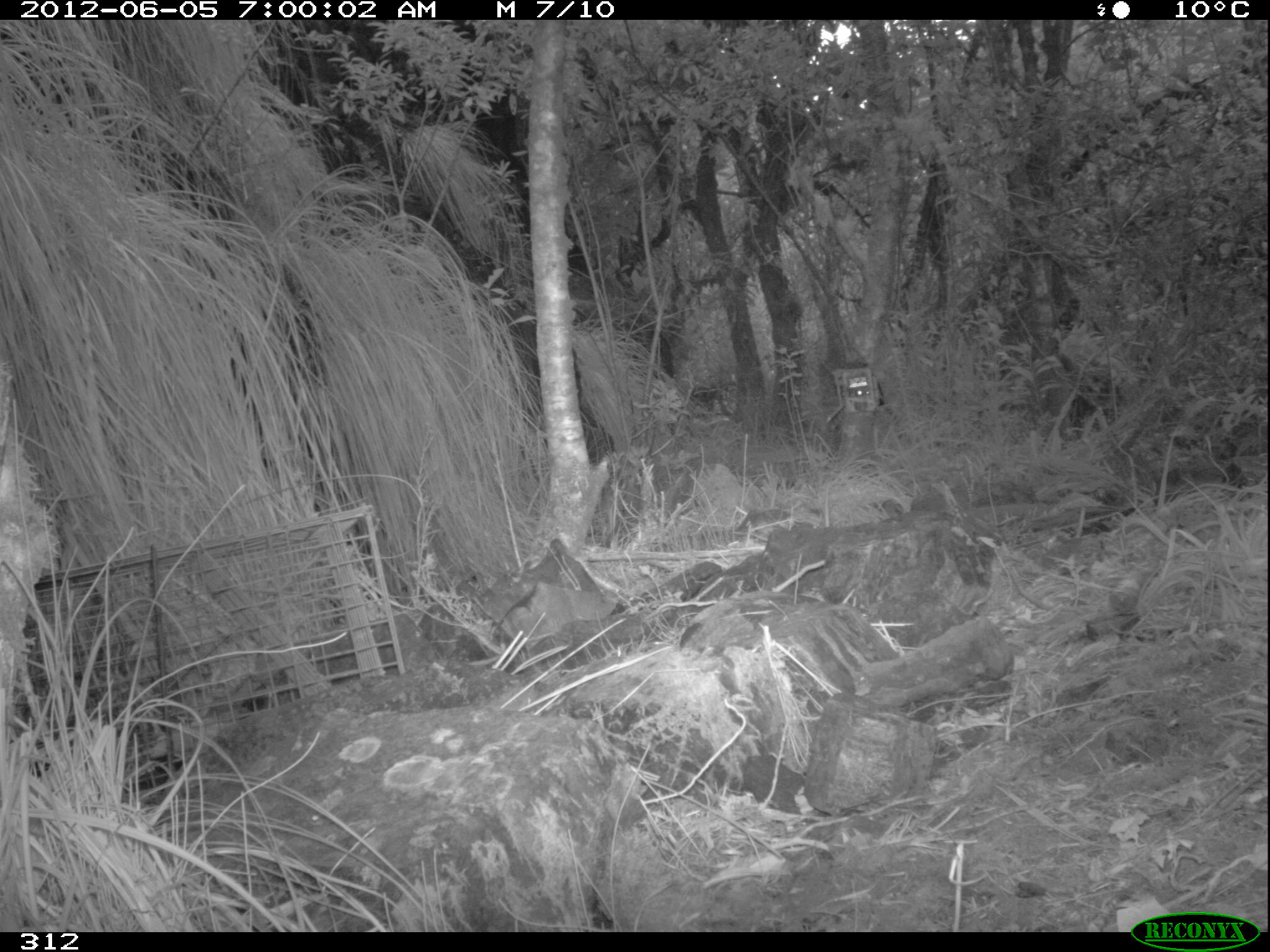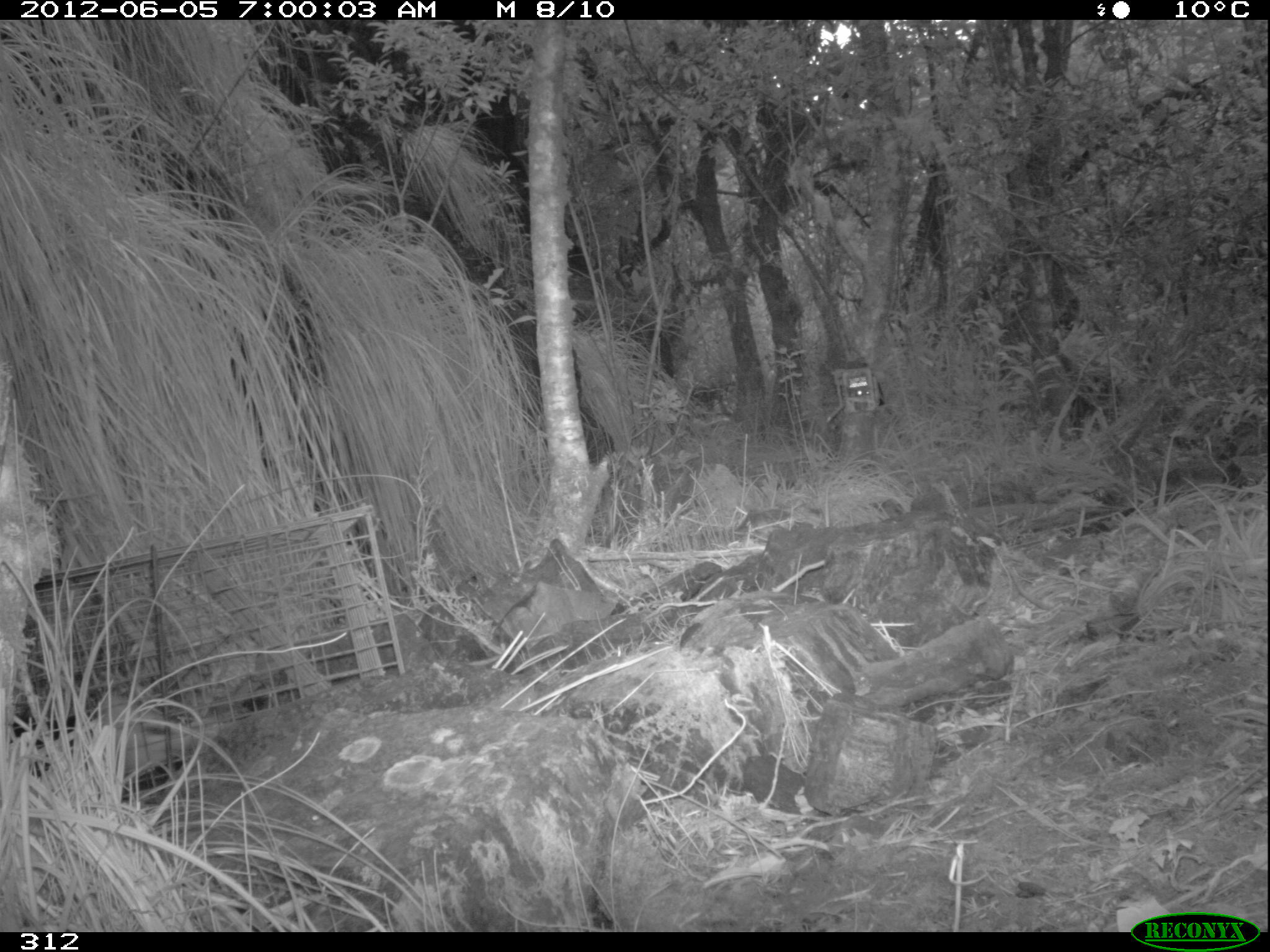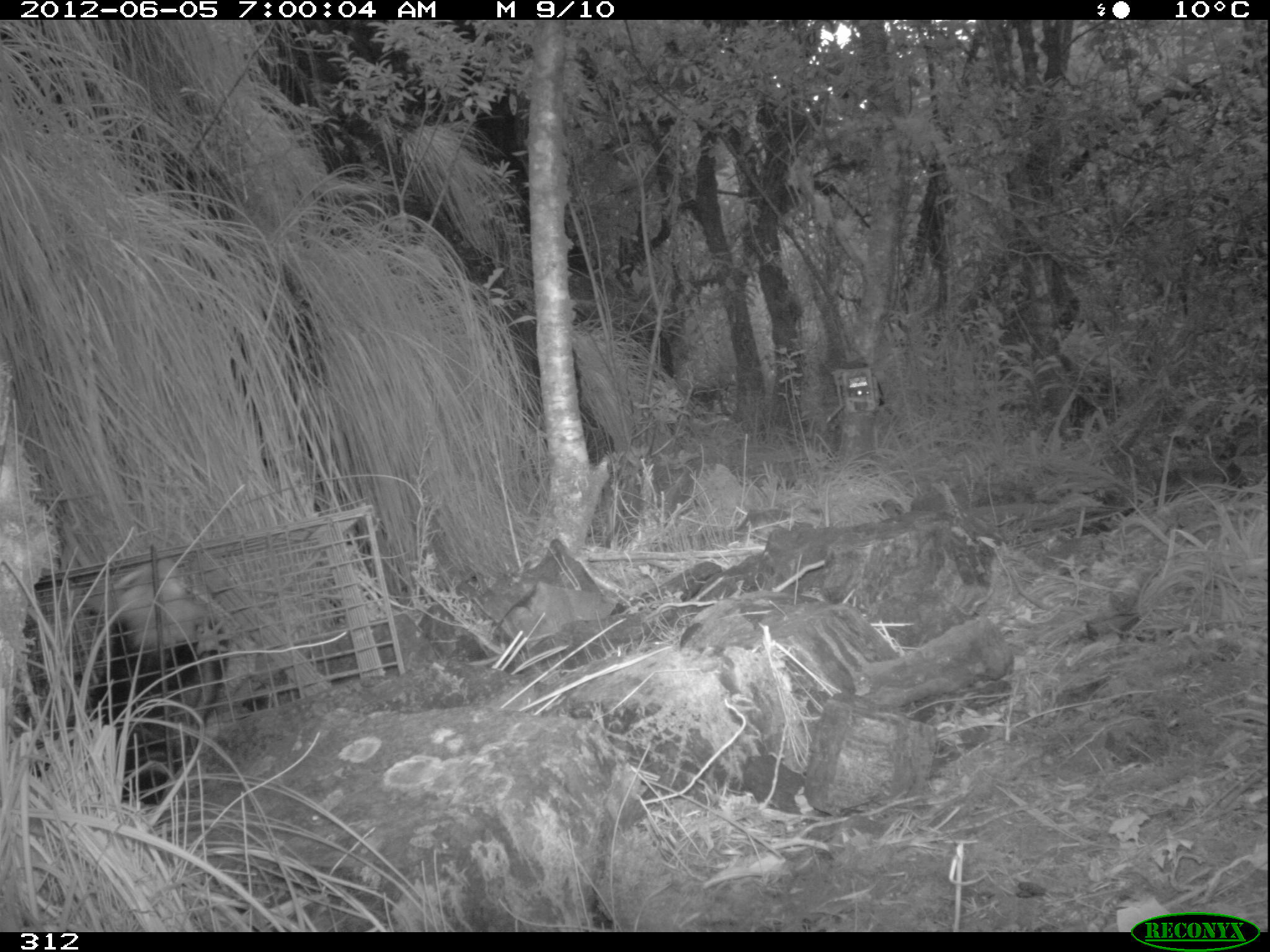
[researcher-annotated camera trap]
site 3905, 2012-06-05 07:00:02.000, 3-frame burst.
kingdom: Animalia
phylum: Chordata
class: Mammalia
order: Didelphimorphia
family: Didelphidae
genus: Didelphis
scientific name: Didelphis pernigra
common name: andean white-eared opossum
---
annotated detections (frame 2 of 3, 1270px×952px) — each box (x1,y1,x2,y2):
didelphis pernigra: (9,682,183,800)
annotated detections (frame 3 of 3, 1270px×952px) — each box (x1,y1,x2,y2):
didelphis pernigra: (12,552,229,807)